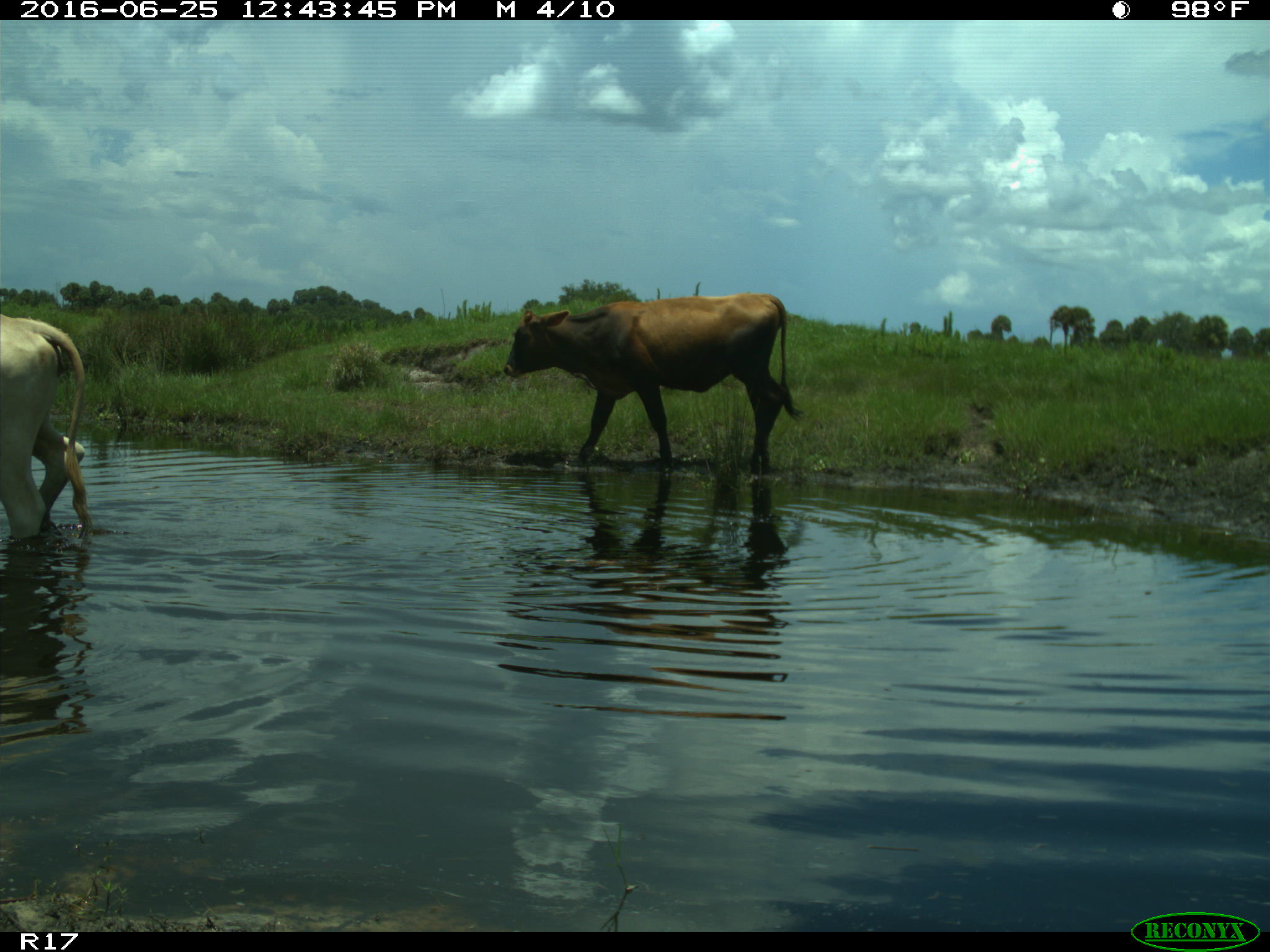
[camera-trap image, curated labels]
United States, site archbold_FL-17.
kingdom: Animalia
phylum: Chordata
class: Mammalia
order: Artiodactyla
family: Bovidae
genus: Bos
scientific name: Bos taurus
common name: domestic cow